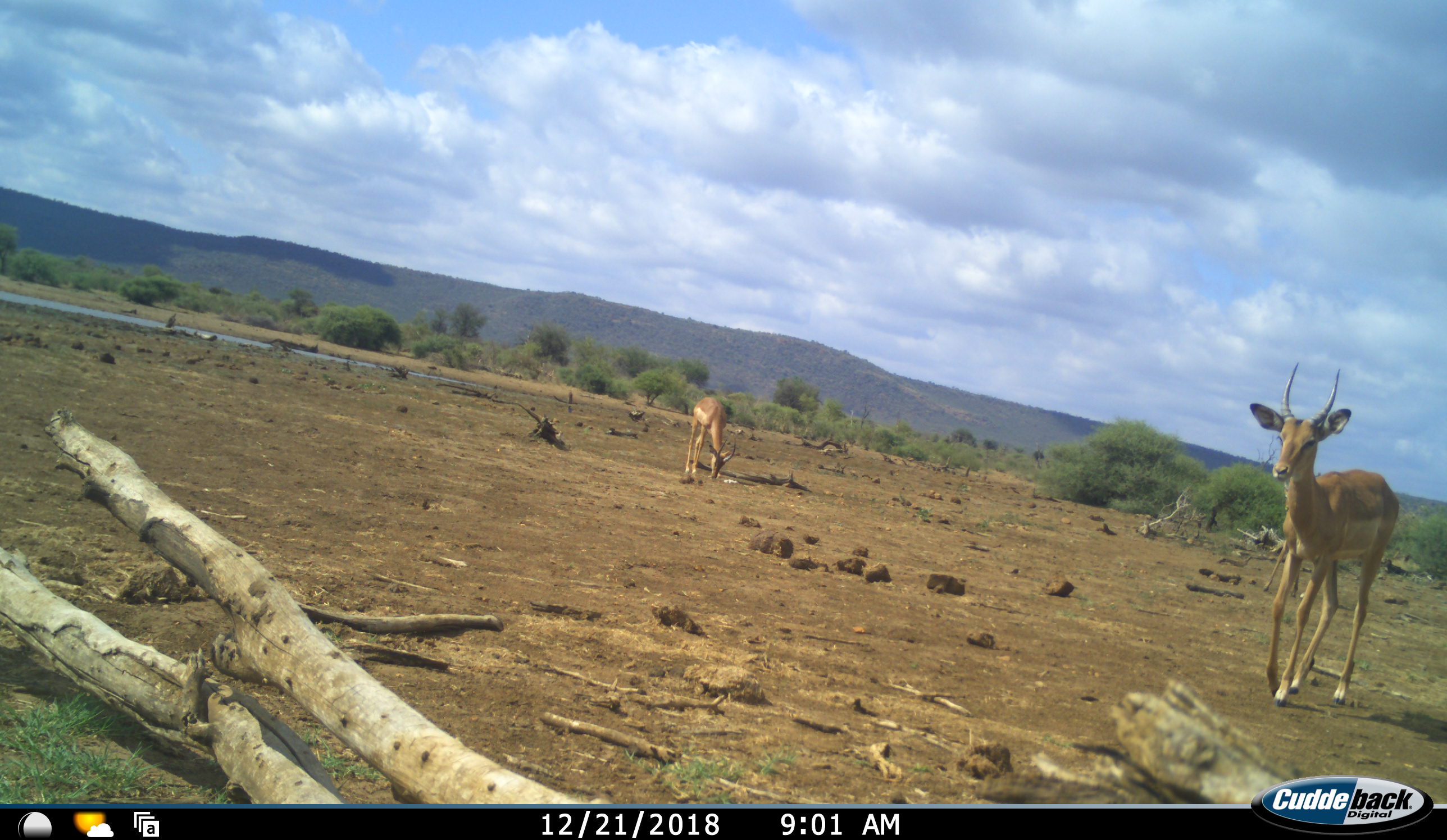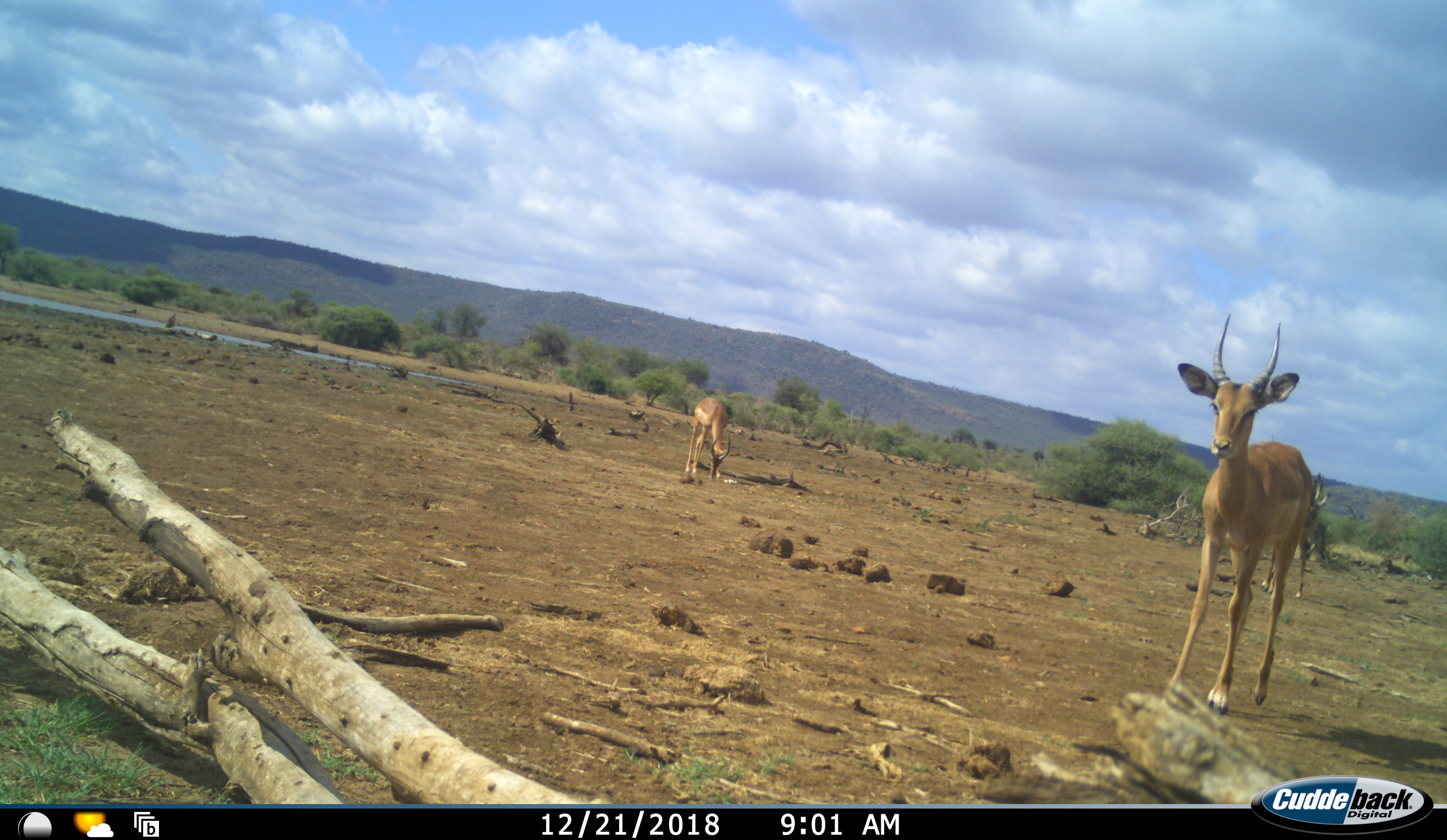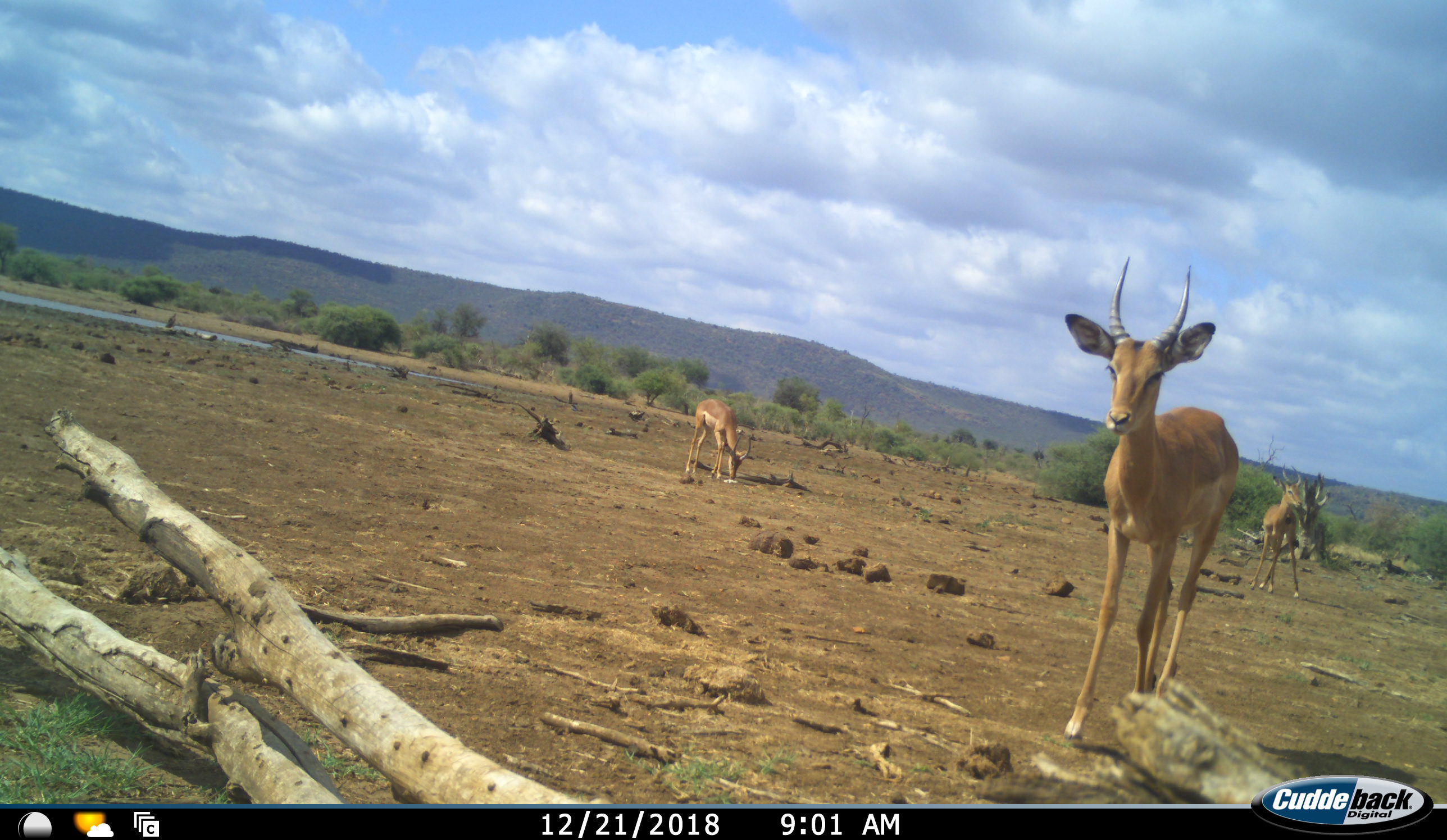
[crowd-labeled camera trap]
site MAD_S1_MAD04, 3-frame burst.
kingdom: Animalia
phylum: Chordata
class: Mammalia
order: Artiodactyla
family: Bovidae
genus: Aepyceros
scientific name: Aepyceros melampus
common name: impala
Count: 3.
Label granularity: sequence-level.